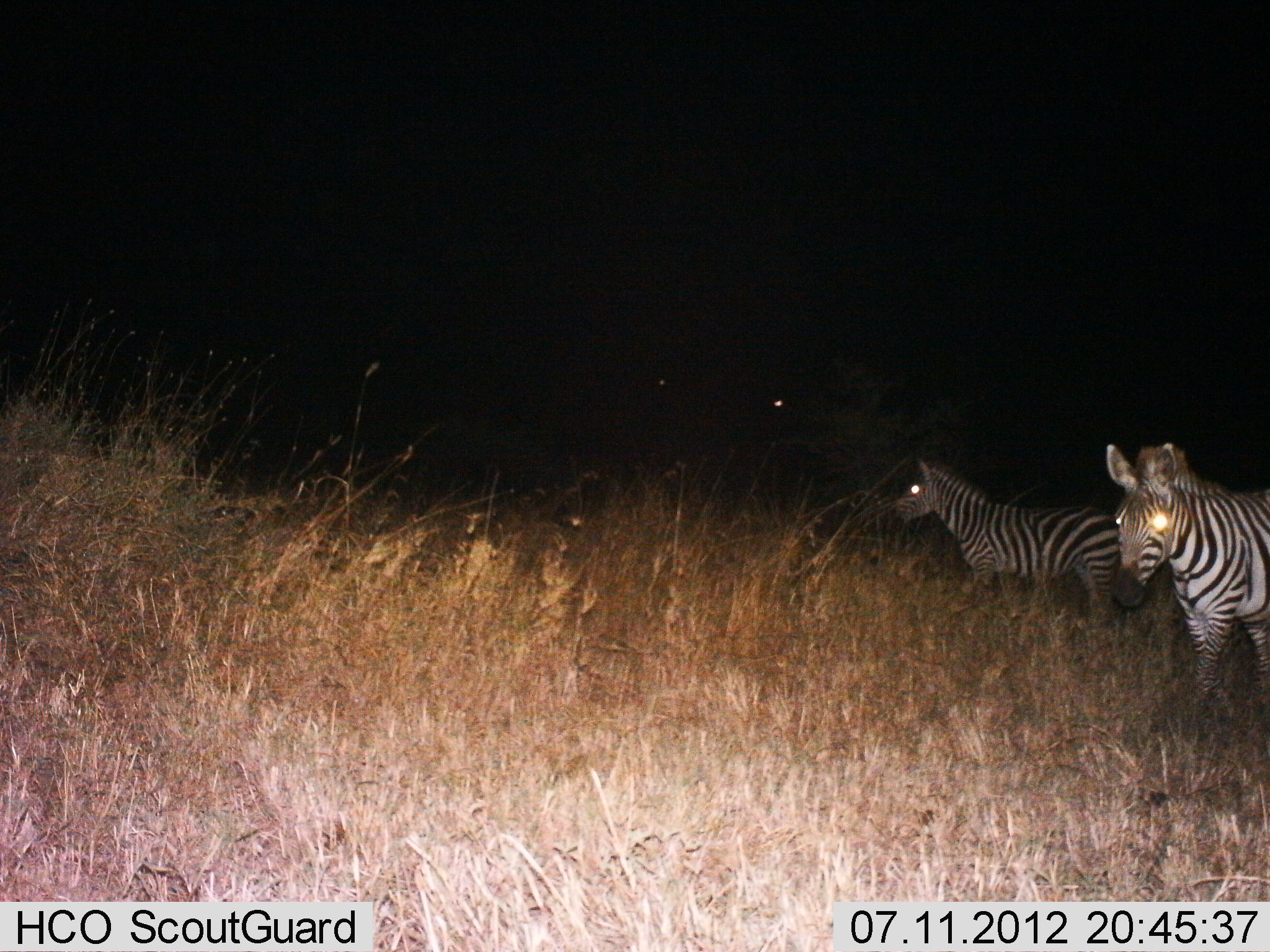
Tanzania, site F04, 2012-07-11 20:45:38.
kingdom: Animalia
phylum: Chordata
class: Mammalia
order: Perissodactyla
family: Equidae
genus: Equus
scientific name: Equus quagga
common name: plains zebra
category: zebra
Zebra (plains zebra) (Equus quagga), count 2. Behavior (volunteer vote fractions): standing 90%, resting 0%, moving 20%, interacting 0%. Young present (vote fraction): 0%. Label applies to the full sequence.